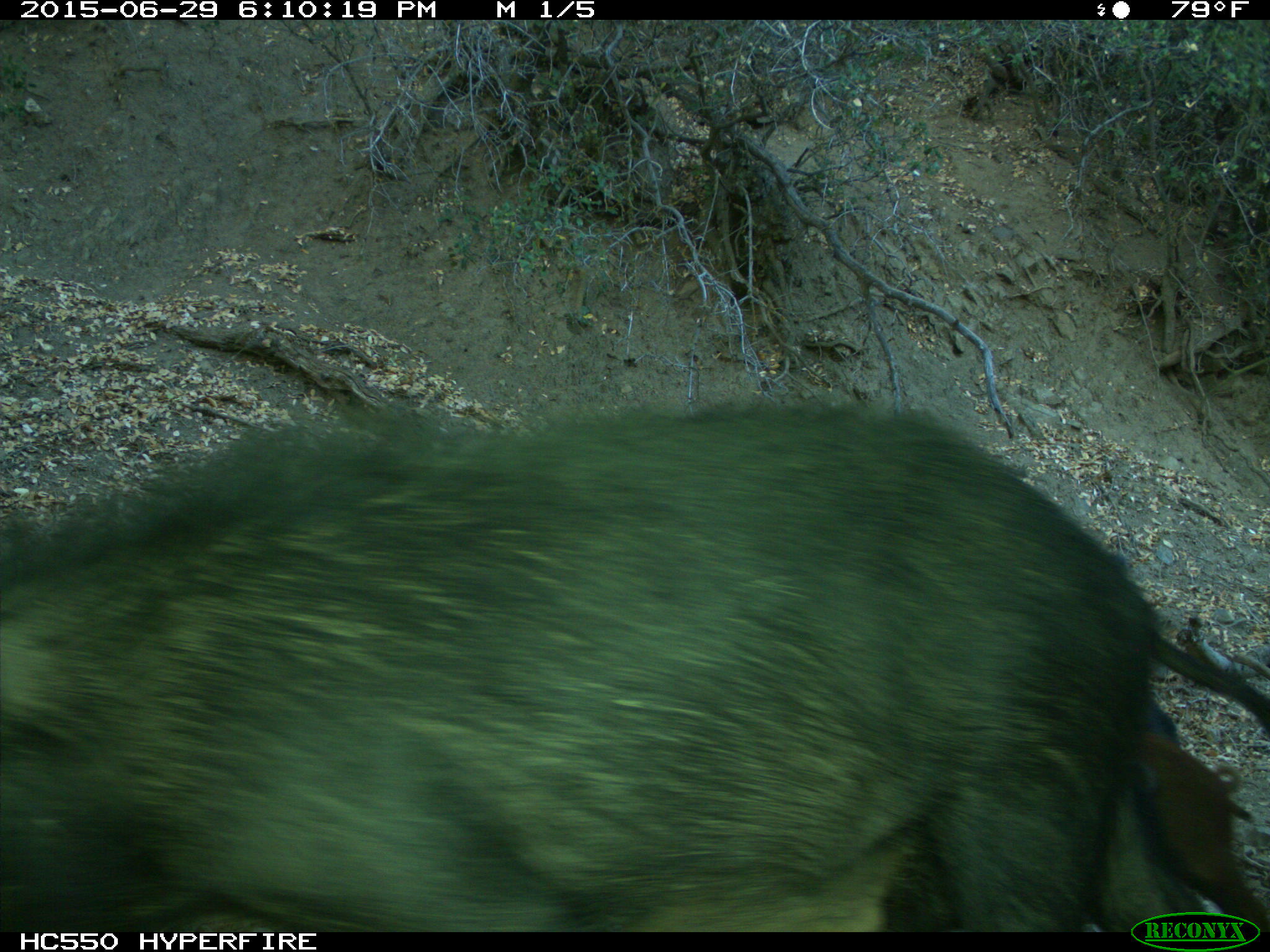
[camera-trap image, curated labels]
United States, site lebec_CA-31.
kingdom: Animalia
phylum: Chordata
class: Mammalia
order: Artiodactyla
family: Suidae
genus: Sus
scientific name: Sus scrofa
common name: wild boar